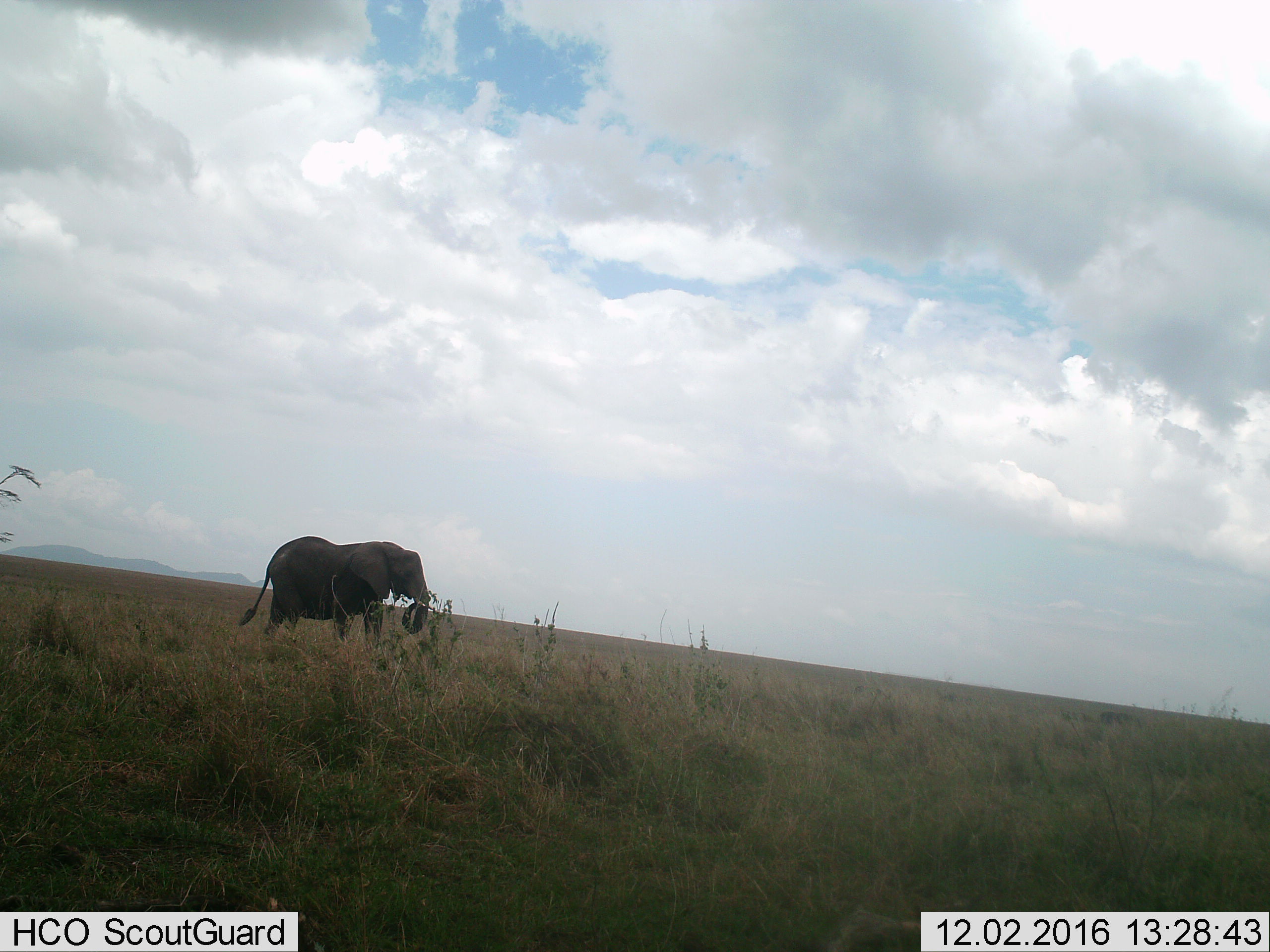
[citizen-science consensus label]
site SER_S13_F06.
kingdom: Animalia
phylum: Chordata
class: Mammalia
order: Proboscidea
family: Elephantidae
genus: Loxodonta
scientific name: Loxodonta africana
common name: african bush elephant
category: elephant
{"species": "elephant (african bush elephant) (Loxodonta africana)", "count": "1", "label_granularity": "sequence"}